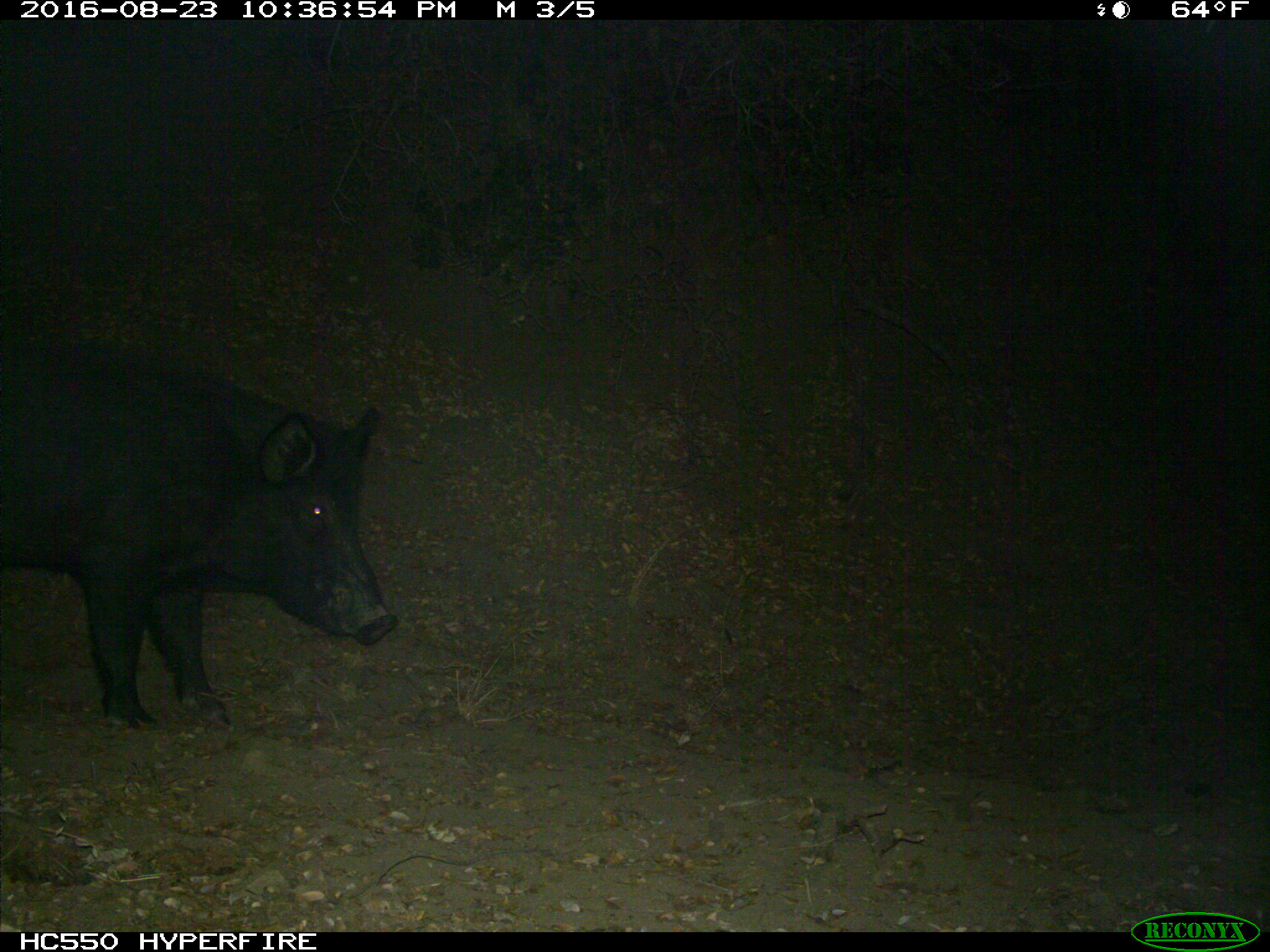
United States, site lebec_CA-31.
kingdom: Animalia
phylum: Chordata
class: Mammalia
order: Artiodactyla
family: Suidae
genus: Sus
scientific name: Sus scrofa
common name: wild boar